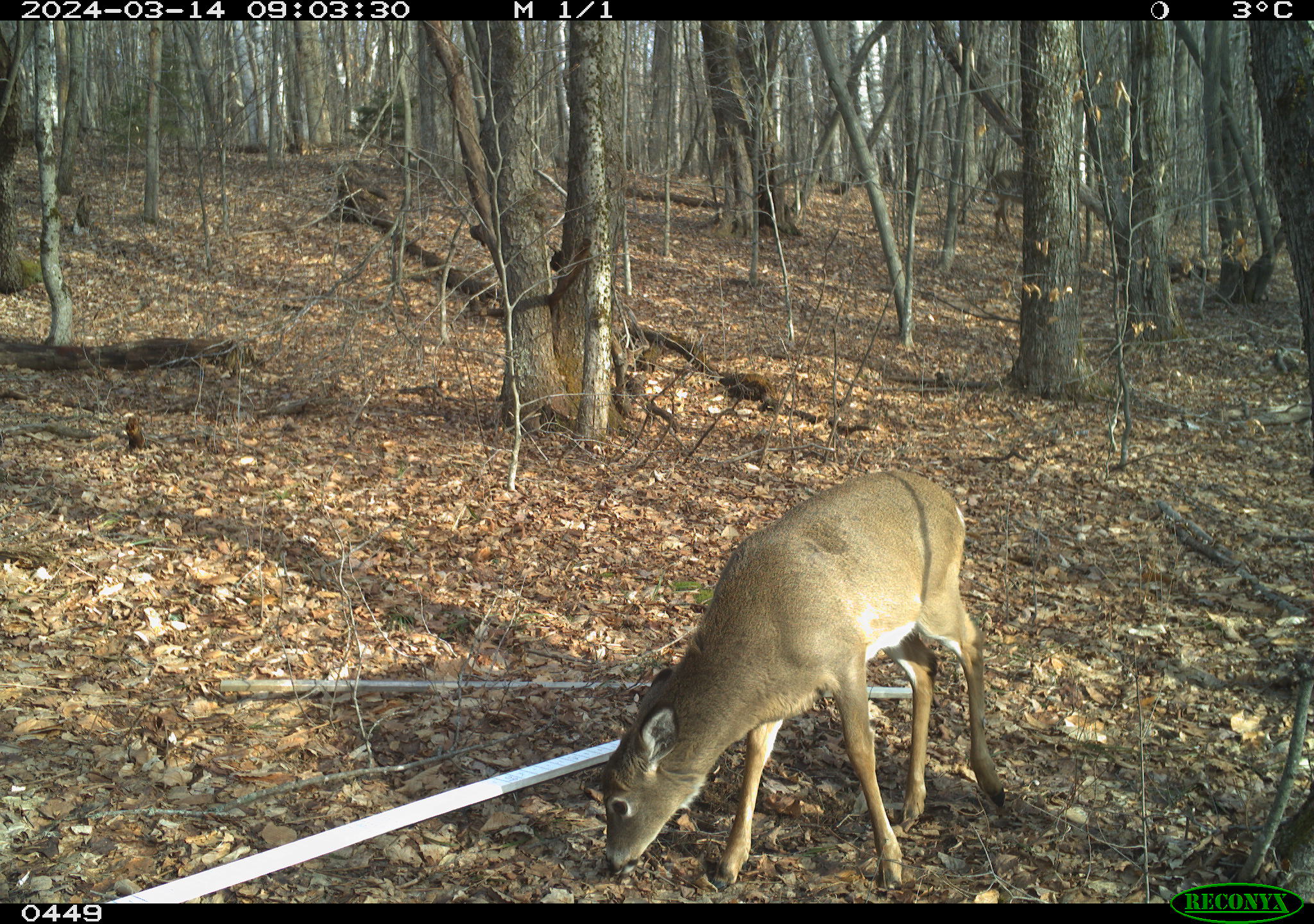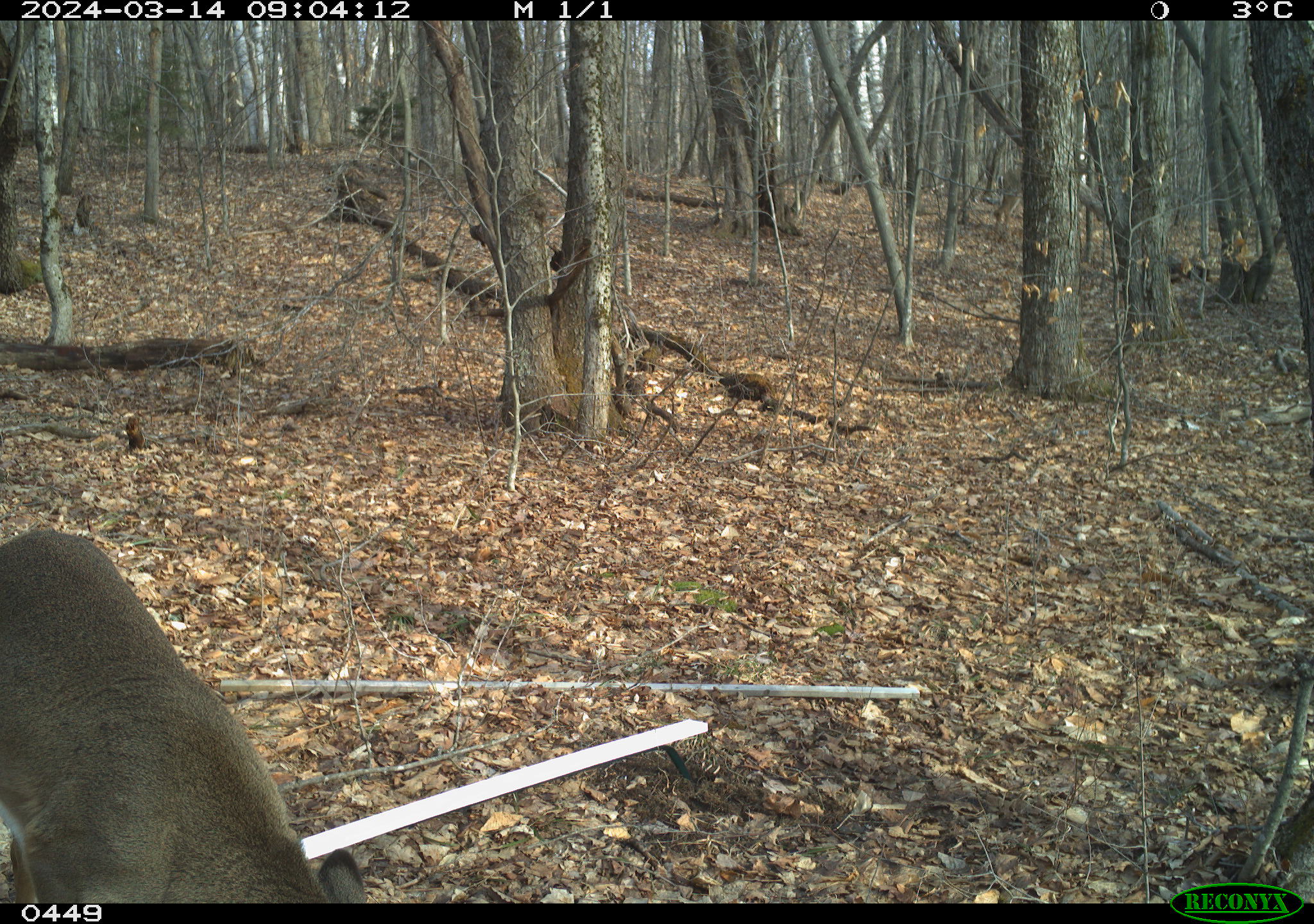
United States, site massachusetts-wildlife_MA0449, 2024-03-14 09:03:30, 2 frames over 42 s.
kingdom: Animalia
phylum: Chordata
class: Mammalia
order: Artiodactyla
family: Cervidae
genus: Odocoileus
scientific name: Odocoileus virginianus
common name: white-tailed deer